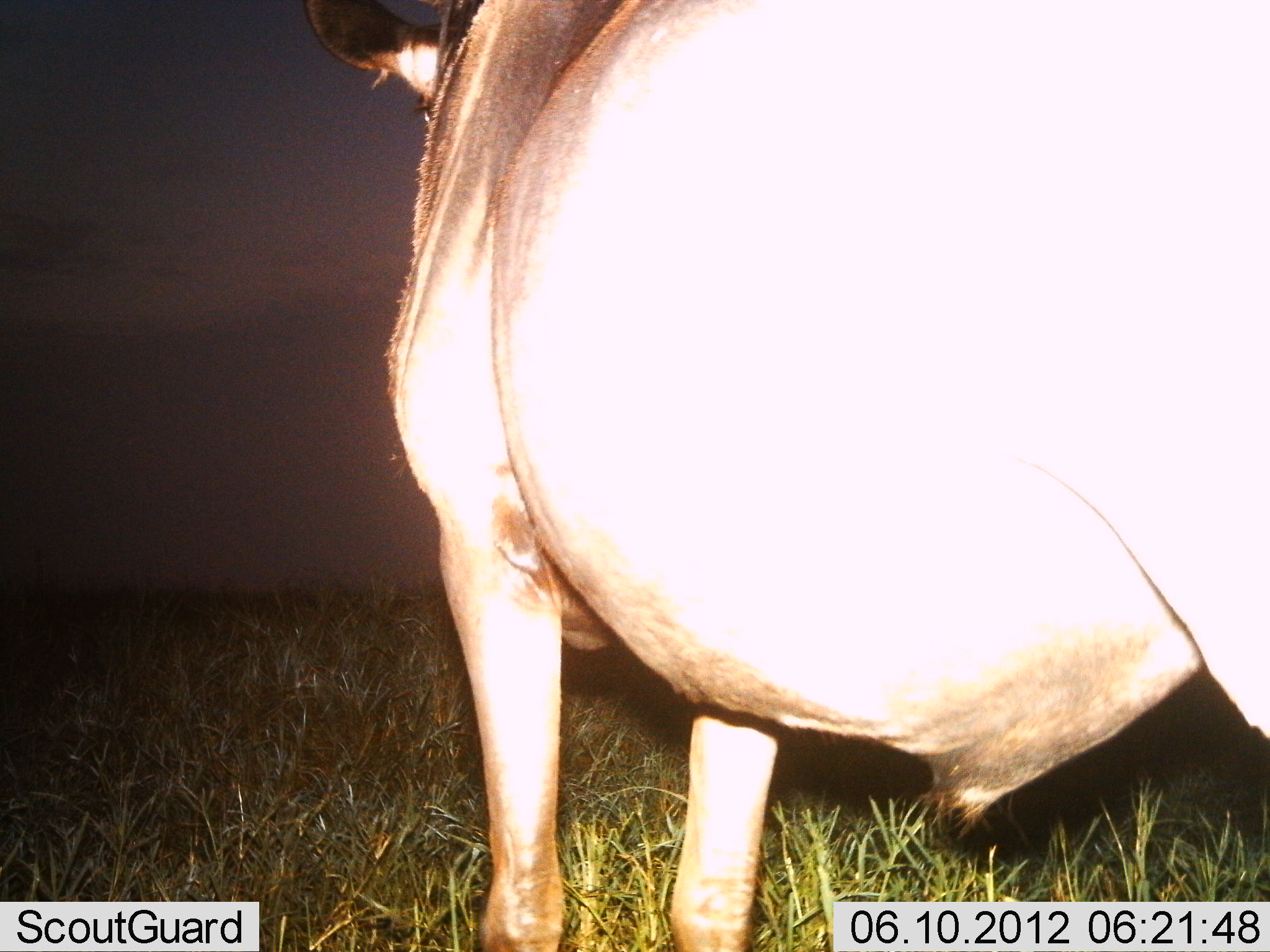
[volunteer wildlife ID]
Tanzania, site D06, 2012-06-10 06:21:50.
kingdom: Animalia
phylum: Chordata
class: Mammalia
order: Artiodactyla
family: Bovidae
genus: Connochaetes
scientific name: Connochaetes taurinus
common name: blue wildebeest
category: wildebeest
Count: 1.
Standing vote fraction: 100%.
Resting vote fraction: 0%.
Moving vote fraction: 0%.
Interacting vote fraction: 0%.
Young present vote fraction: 0%.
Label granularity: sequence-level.